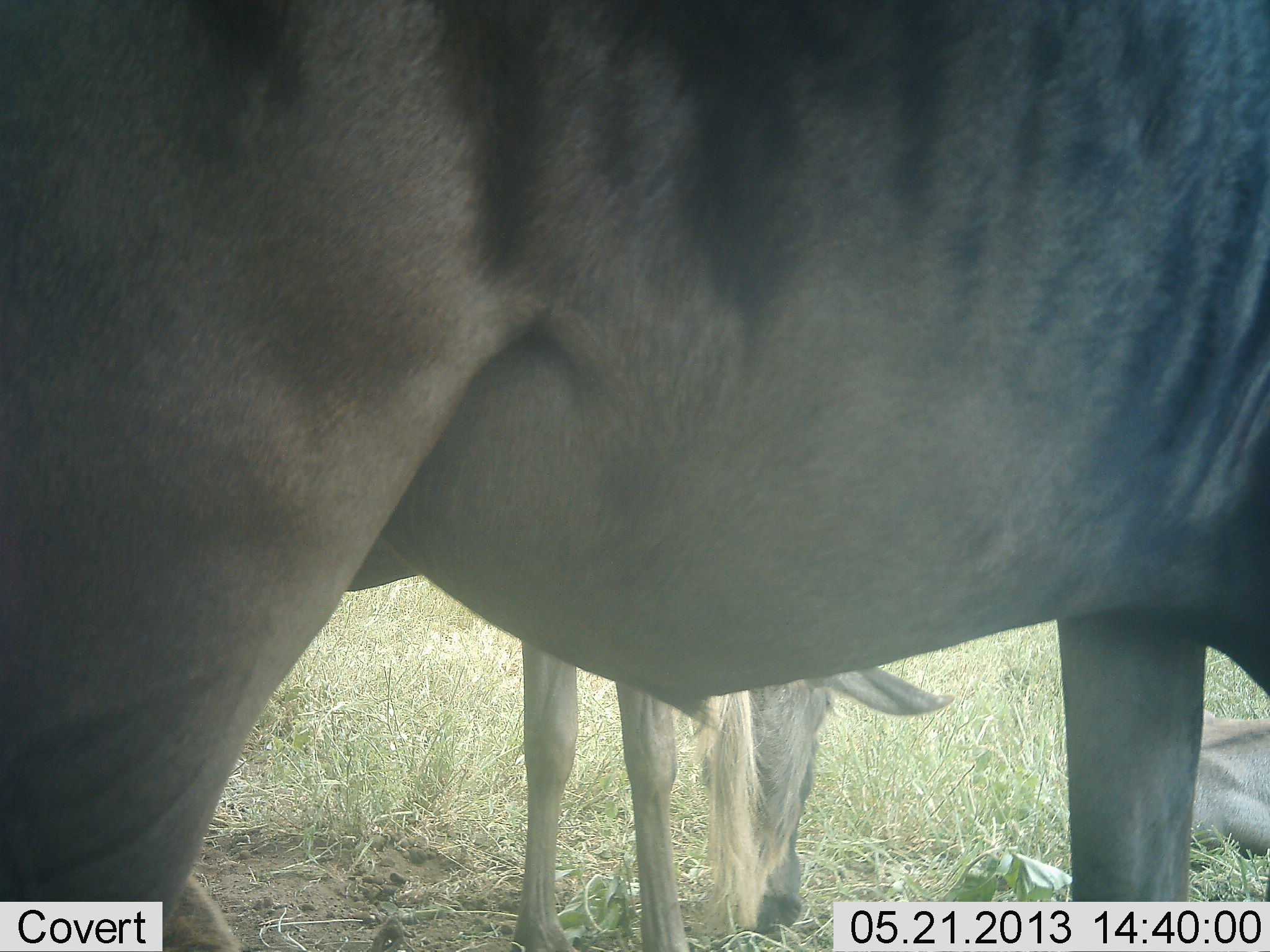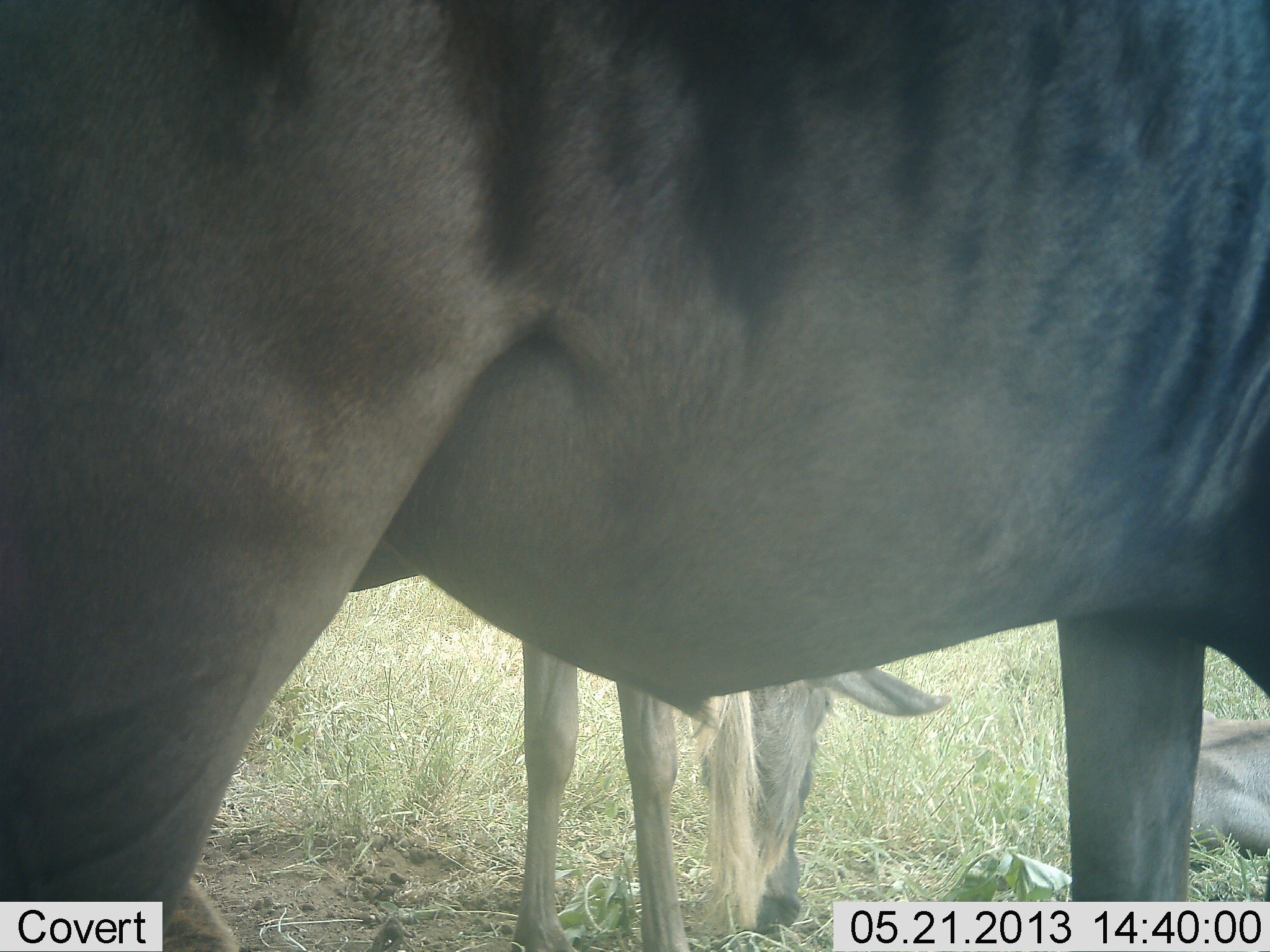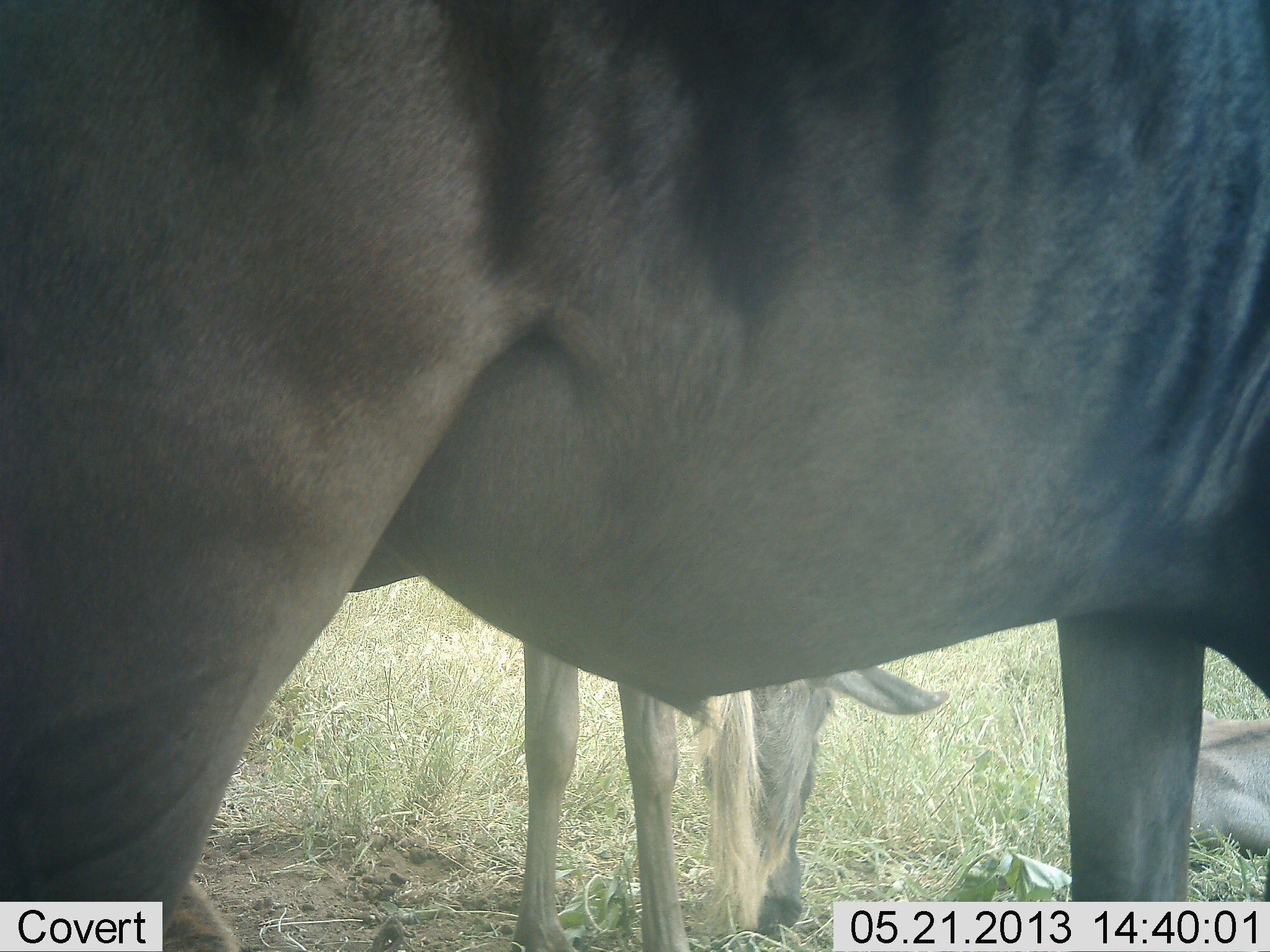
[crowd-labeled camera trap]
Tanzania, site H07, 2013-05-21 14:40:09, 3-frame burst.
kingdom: Animalia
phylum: Chordata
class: Mammalia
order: Artiodactyla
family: Bovidae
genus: Connochaetes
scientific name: Connochaetes taurinus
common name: blue wildebeest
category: wildebeest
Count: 3.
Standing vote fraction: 89%.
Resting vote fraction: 53%.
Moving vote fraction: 0%.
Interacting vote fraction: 0%.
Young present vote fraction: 37%.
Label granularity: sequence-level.